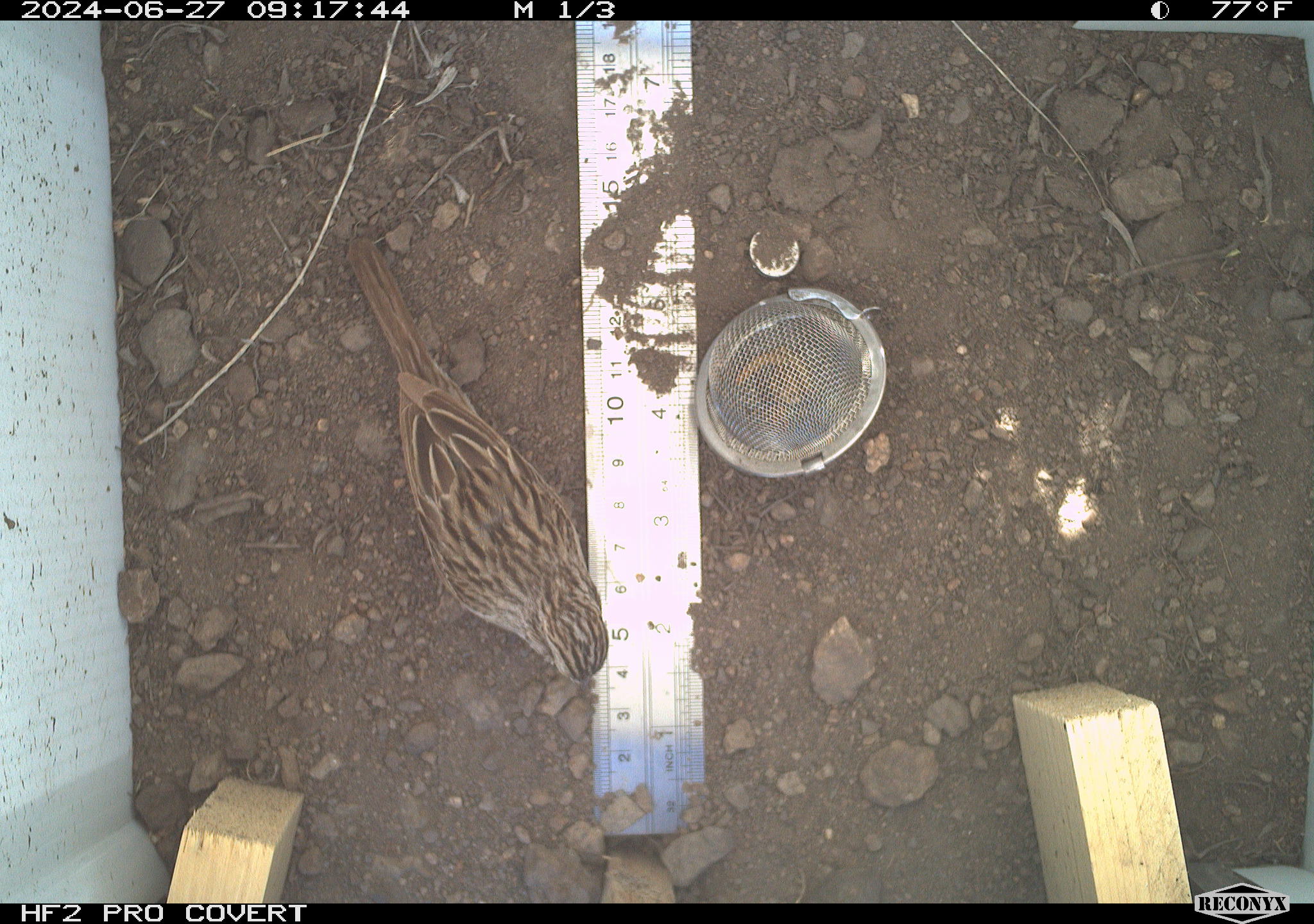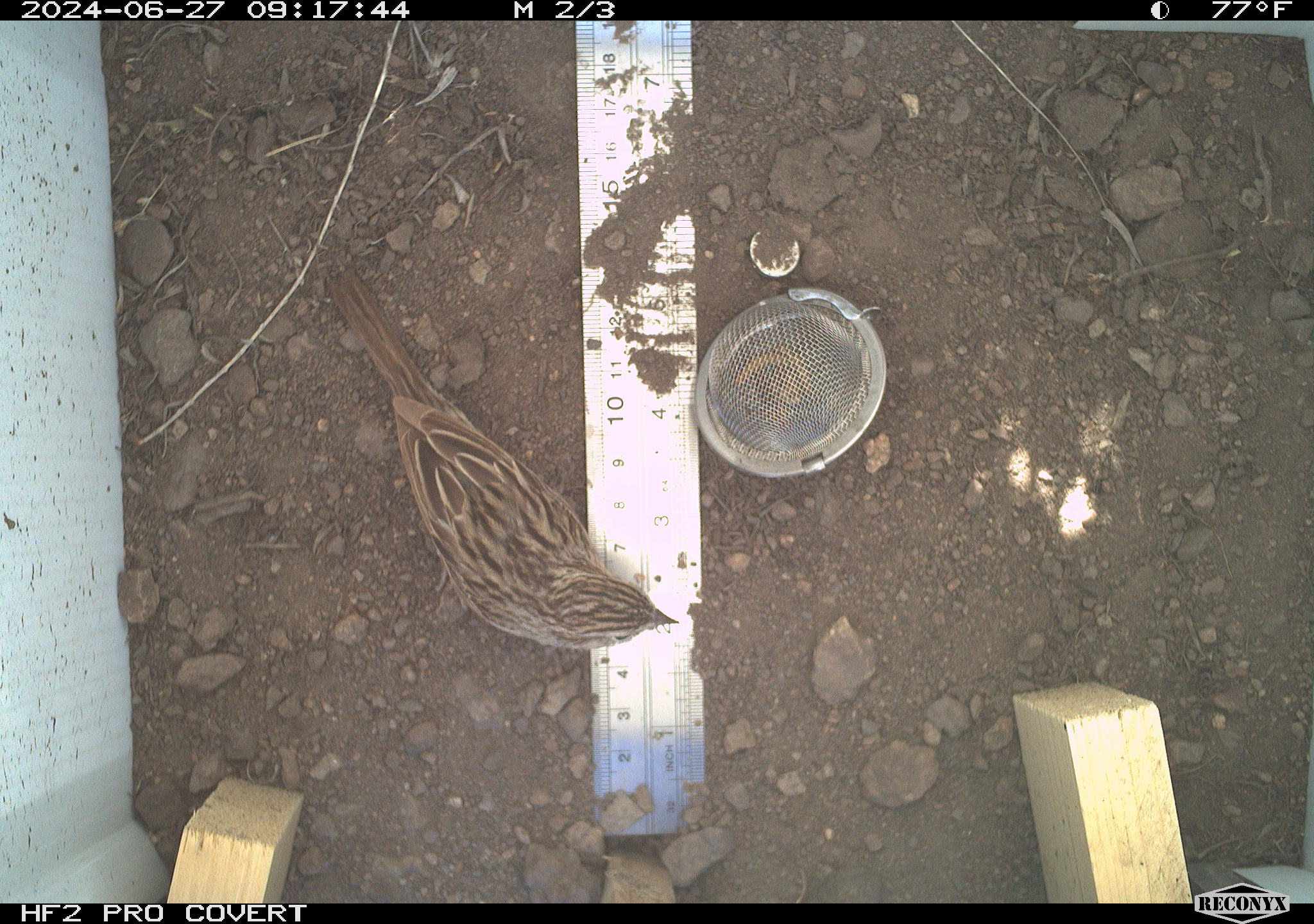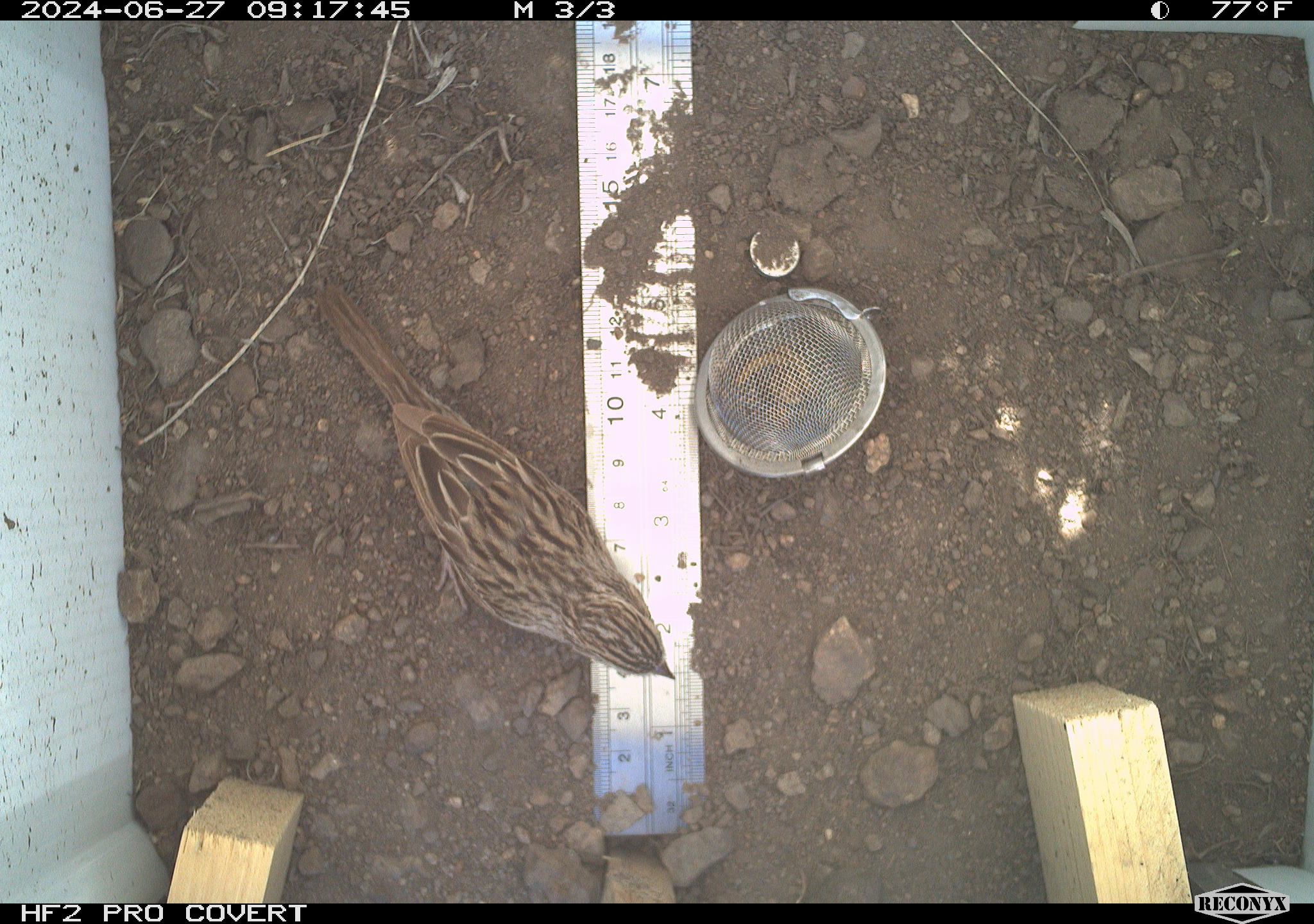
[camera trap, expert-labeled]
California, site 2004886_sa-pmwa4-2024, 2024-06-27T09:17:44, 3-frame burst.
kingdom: Animalia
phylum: Chordata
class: Aves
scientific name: Aves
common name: bird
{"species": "bird (Aves)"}